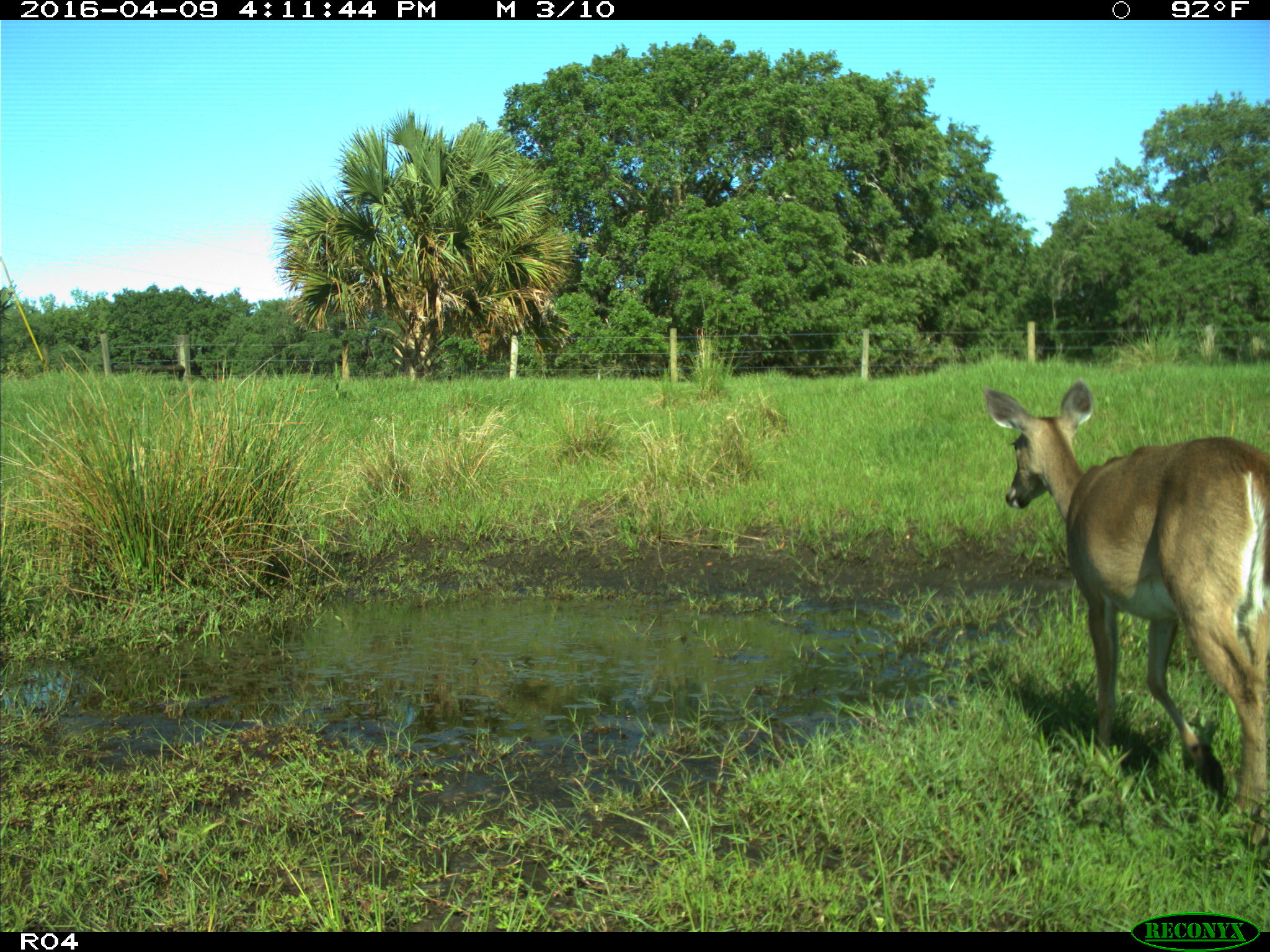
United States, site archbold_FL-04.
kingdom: Animalia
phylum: Chordata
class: Mammalia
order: Artiodactyla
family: Cervidae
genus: Odocoileus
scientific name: Odocoileus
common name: deer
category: unidentified deer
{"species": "unidentified deer (deer) (Odocoileus)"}